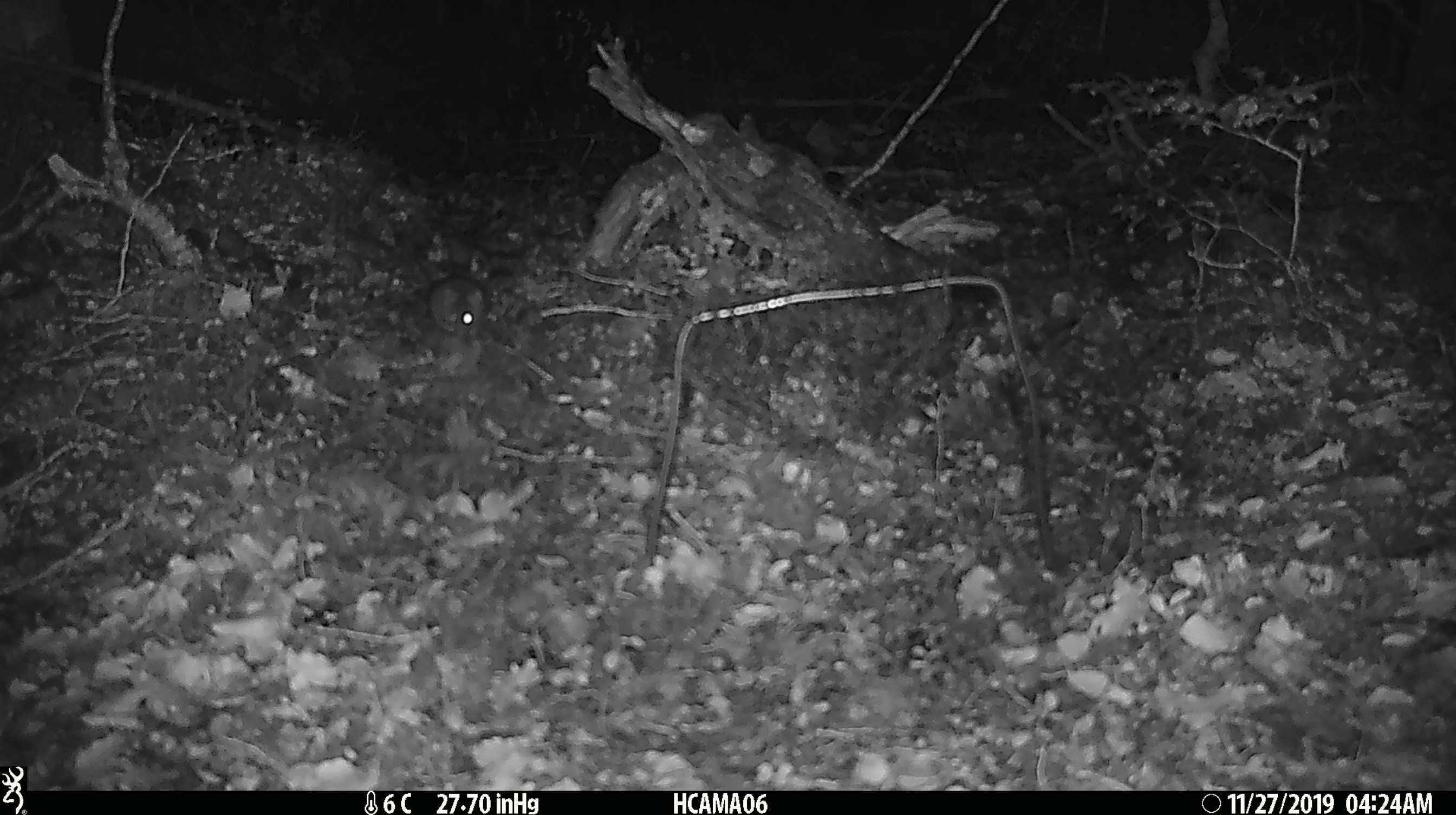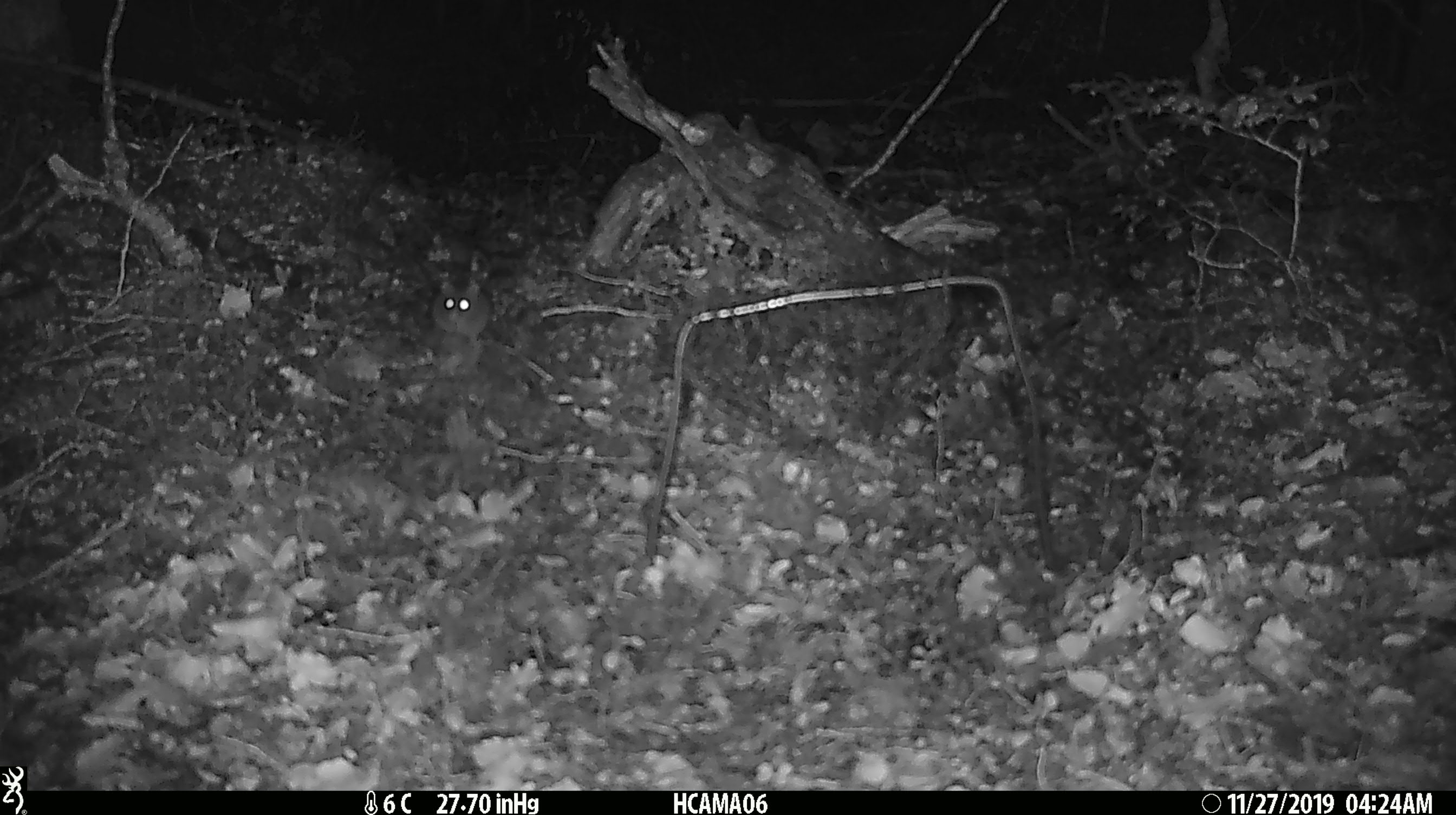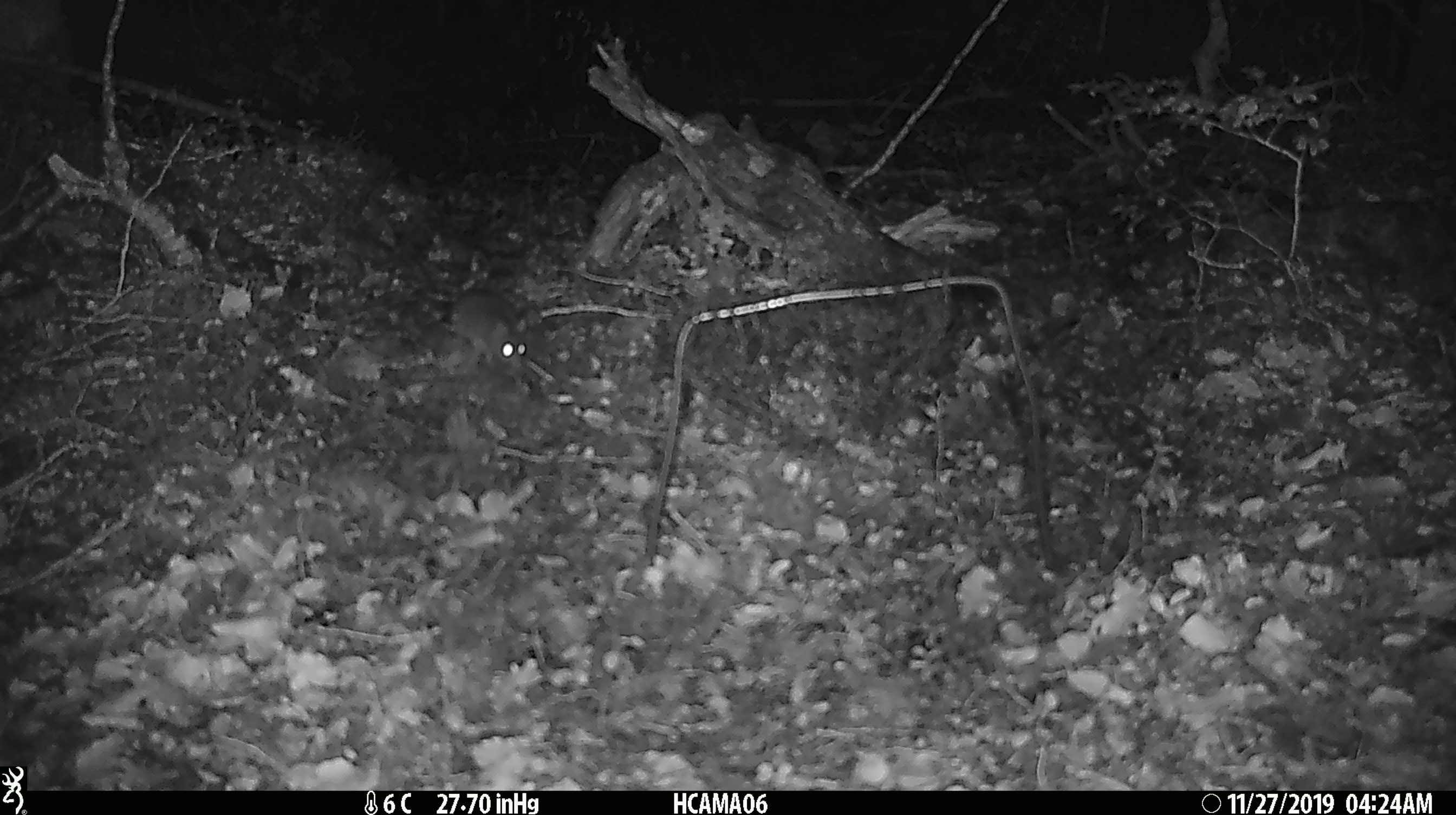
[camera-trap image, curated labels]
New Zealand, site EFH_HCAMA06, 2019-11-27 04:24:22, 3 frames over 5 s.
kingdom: Animalia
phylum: Chordata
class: Mammalia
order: Rodentia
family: Muridae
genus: Mus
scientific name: Mus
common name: mouse